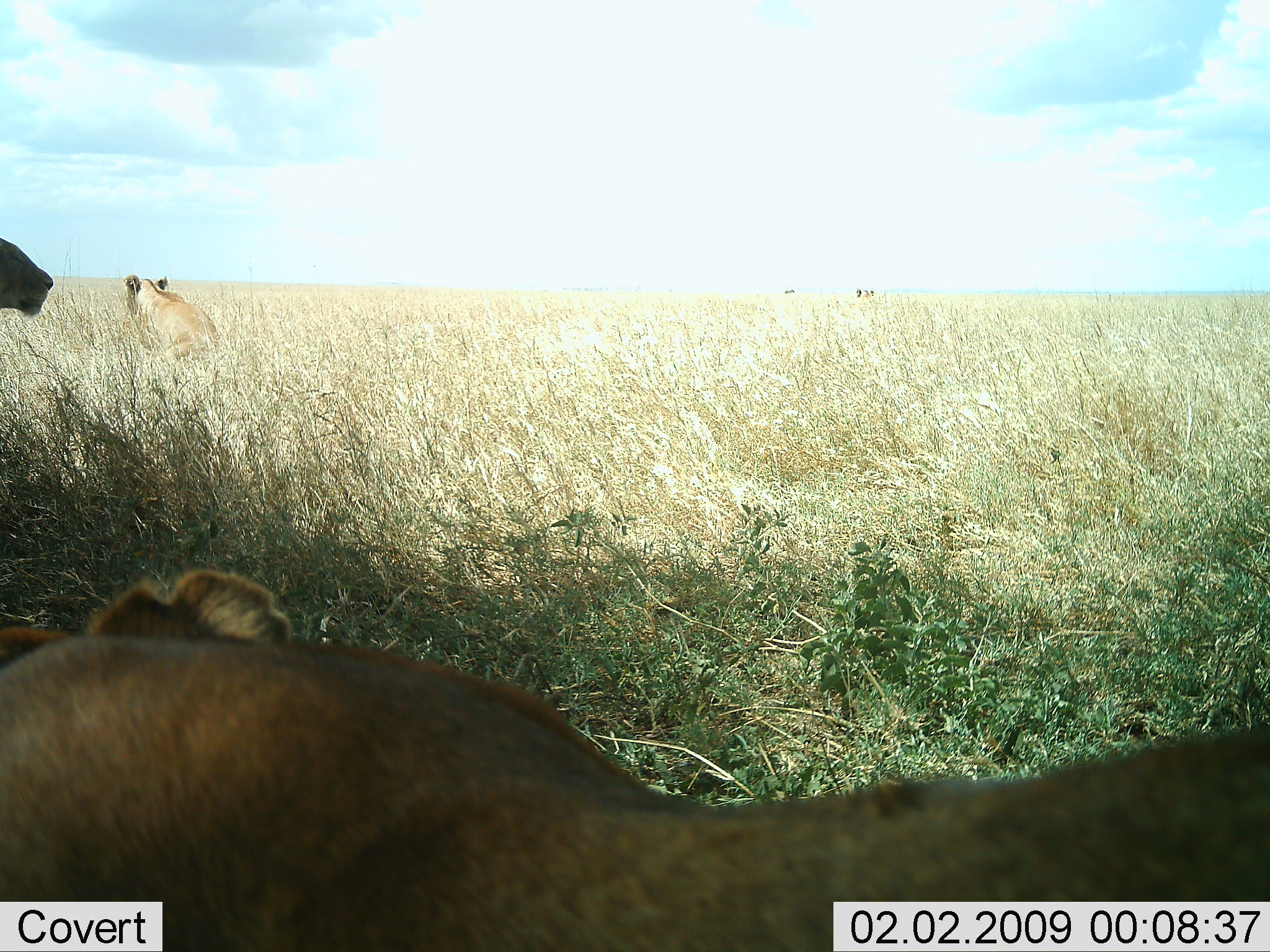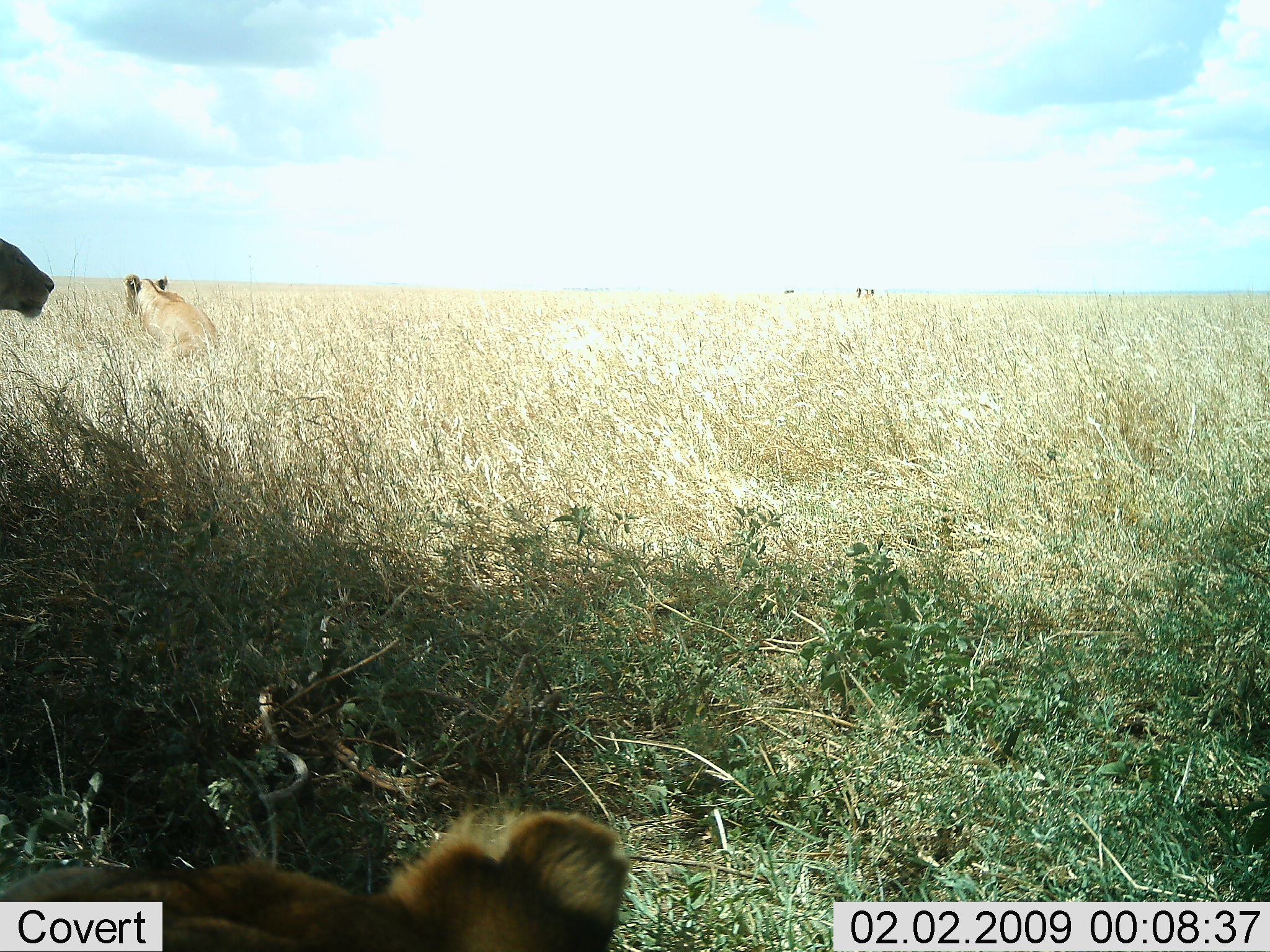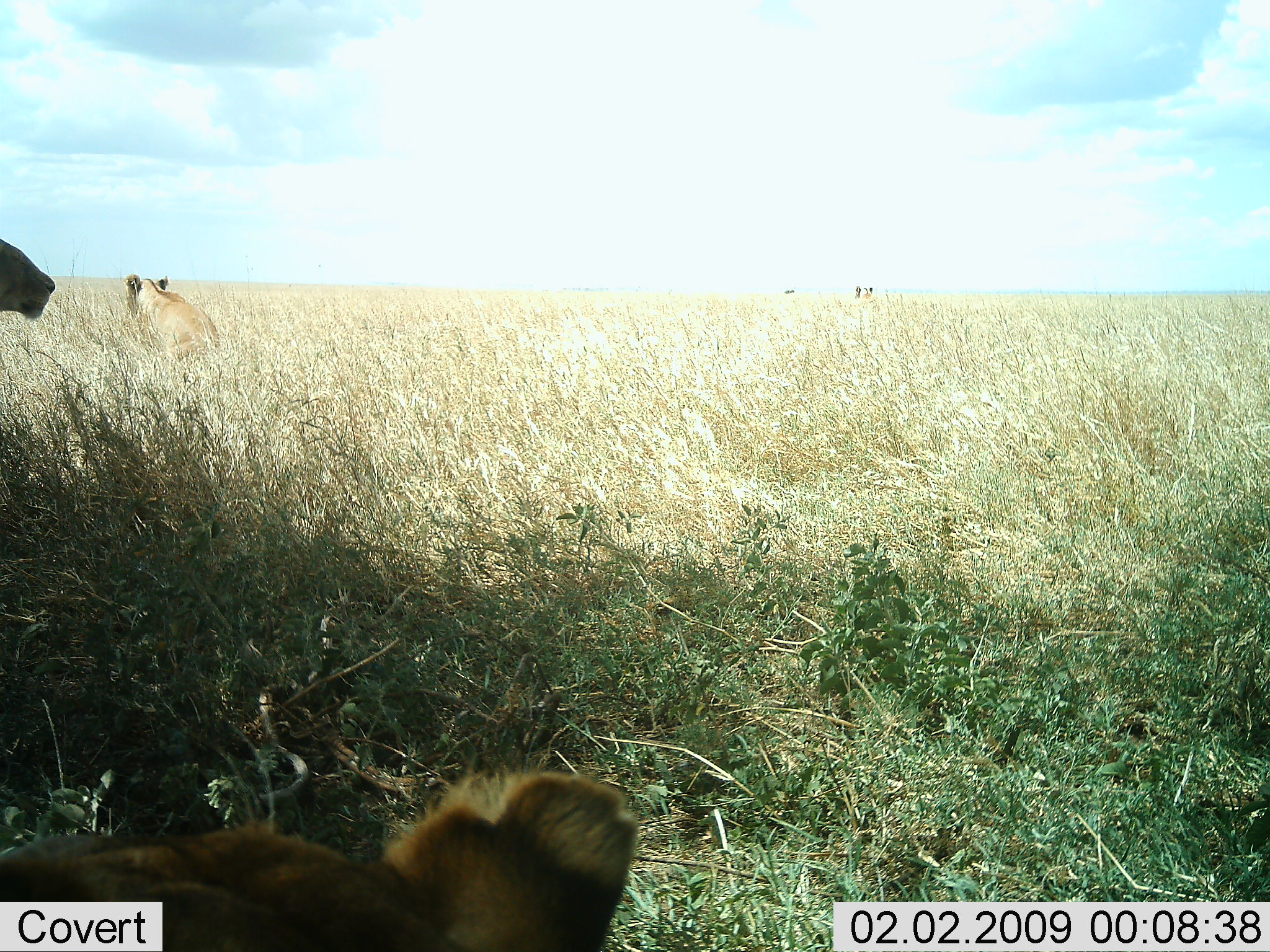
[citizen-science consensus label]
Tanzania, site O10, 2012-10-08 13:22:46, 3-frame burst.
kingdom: Animalia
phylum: Chordata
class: Mammalia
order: Carnivora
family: Felidae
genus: Panthera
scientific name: Panthera leo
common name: lion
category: lionfemale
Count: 3.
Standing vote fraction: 50%.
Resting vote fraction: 80%.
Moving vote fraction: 0%.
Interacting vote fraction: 0%.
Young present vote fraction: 0%.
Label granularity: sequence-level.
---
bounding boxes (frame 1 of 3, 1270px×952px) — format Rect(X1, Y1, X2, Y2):
animal: Rect(1, 569, 1269, 952); Rect(116, 275, 233, 391); Rect(0, 233, 53, 325)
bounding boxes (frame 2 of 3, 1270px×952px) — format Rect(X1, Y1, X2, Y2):
animal: Rect(0, 802, 632, 951); Rect(121, 274, 223, 365); Rect(0, 236, 54, 321)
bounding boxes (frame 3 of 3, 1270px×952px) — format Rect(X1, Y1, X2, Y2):
animal: Rect(0, 766, 637, 951); Rect(121, 275, 223, 376); Rect(1, 238, 56, 323)